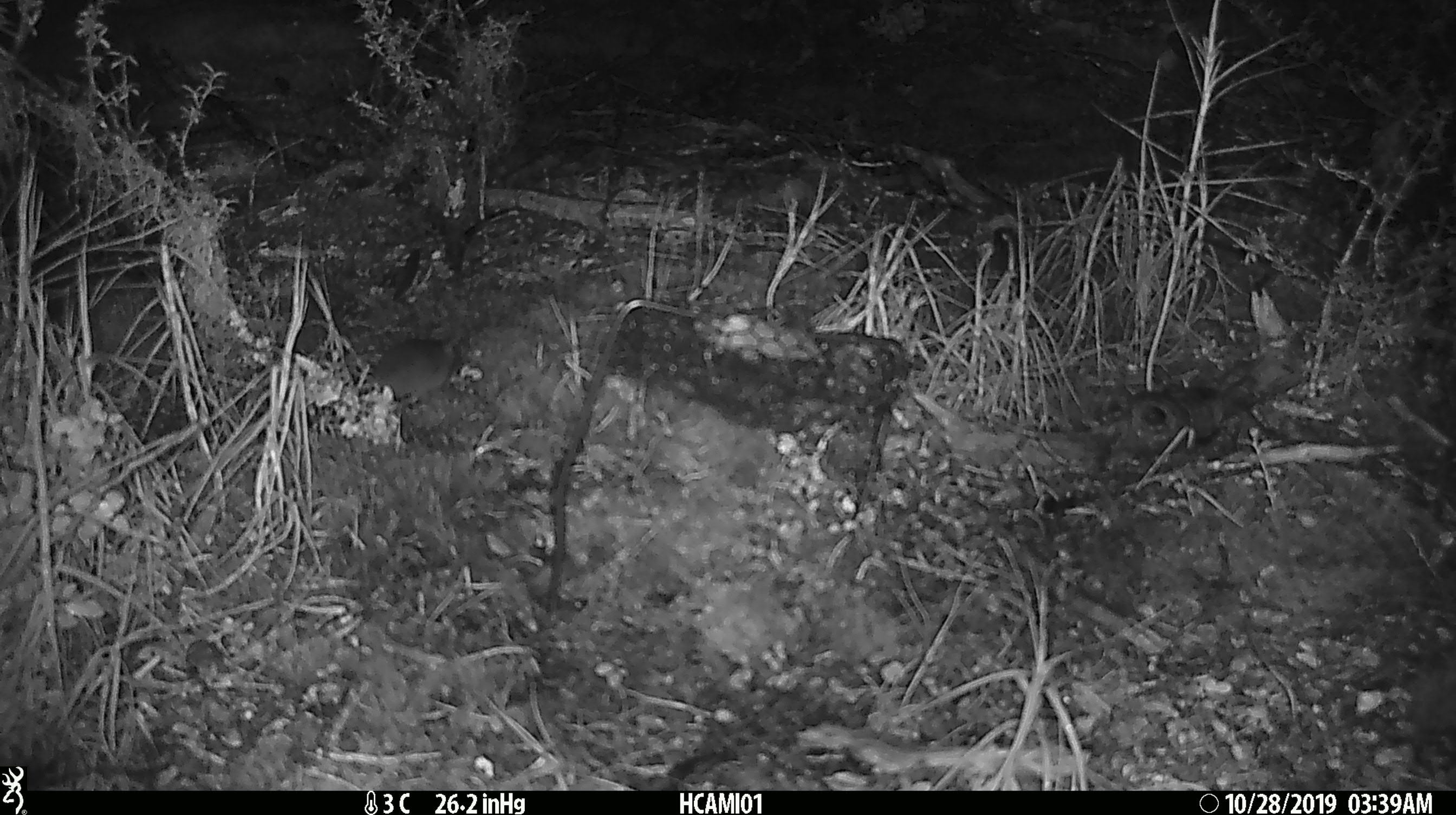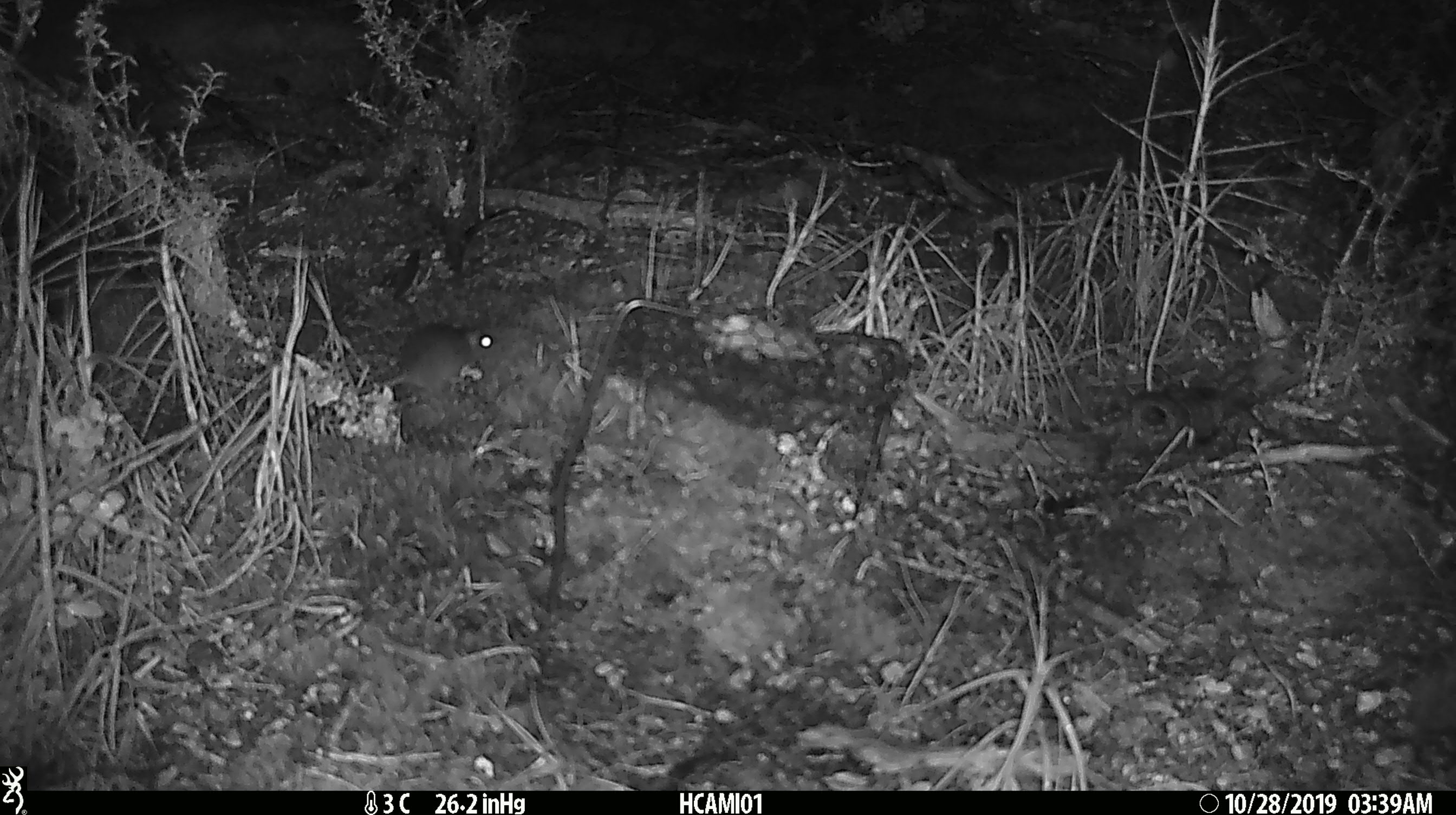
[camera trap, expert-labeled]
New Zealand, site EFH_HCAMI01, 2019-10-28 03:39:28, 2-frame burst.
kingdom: Animalia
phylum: Chordata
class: Mammalia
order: Rodentia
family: Muridae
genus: Mus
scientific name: Mus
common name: mouse